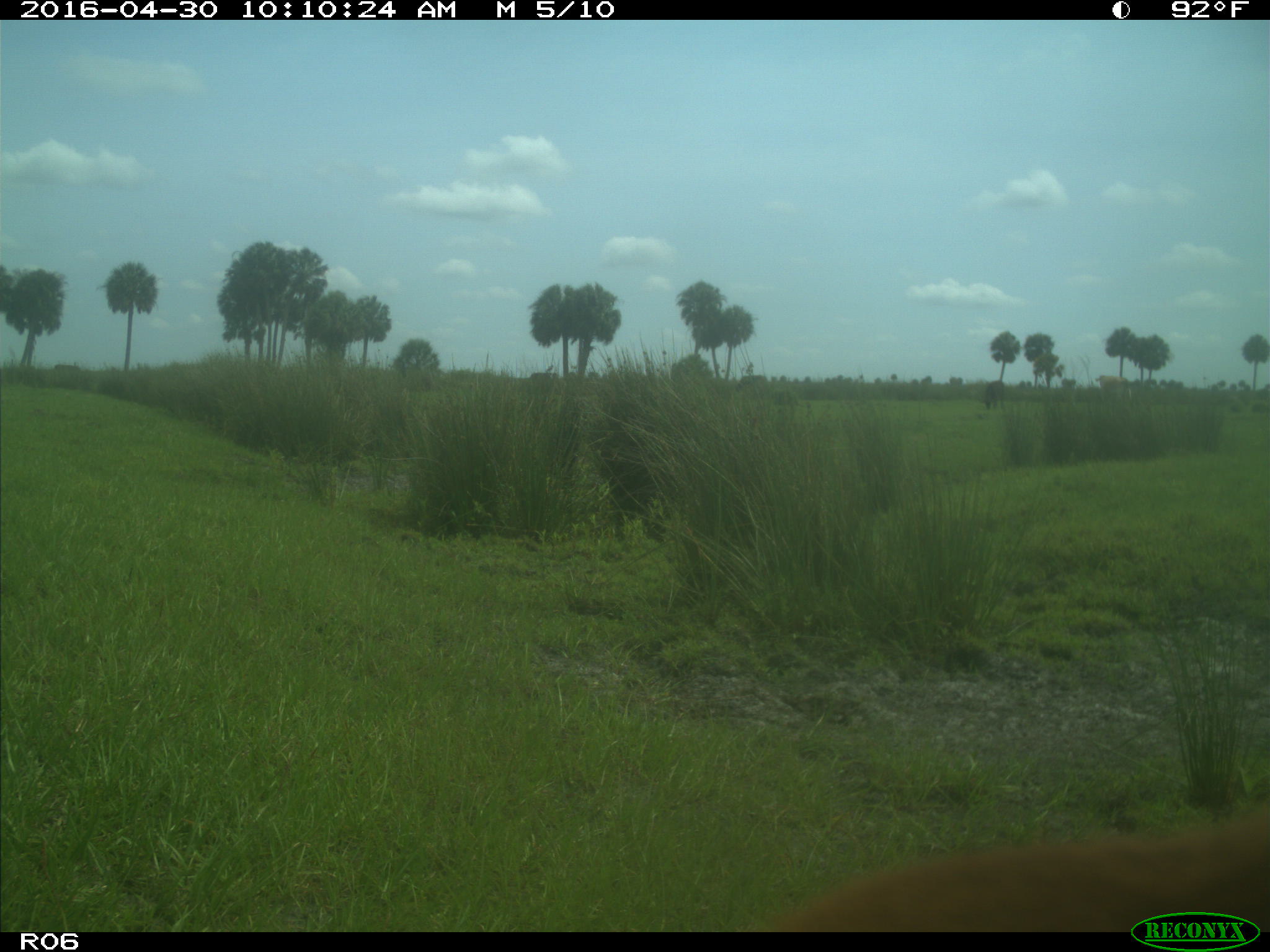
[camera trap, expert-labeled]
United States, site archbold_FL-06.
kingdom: Animalia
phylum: Chordata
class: Mammalia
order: Artiodactyla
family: Bovidae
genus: Bos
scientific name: Bos taurus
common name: domestic cow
Bos taurus (domestic cow).